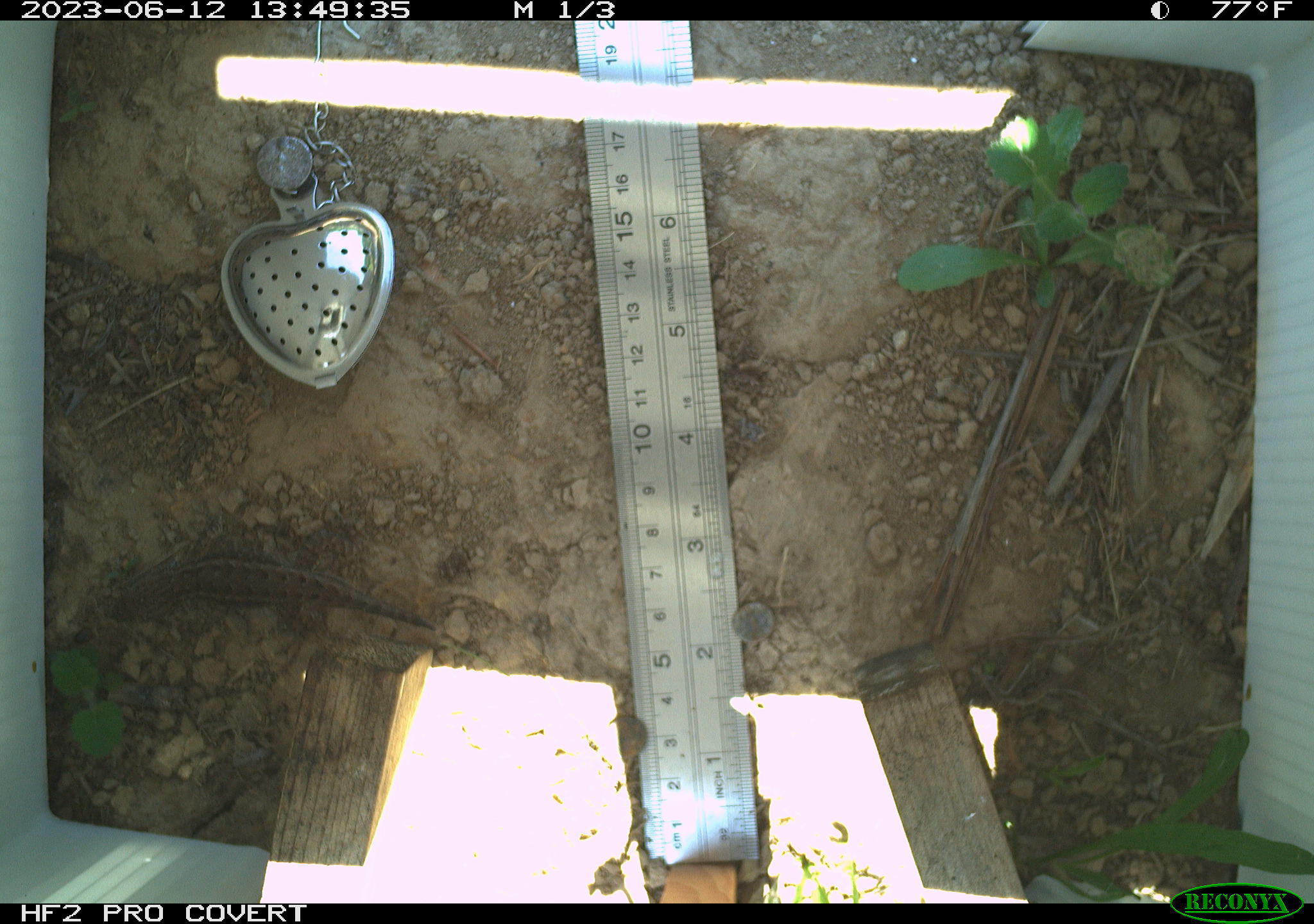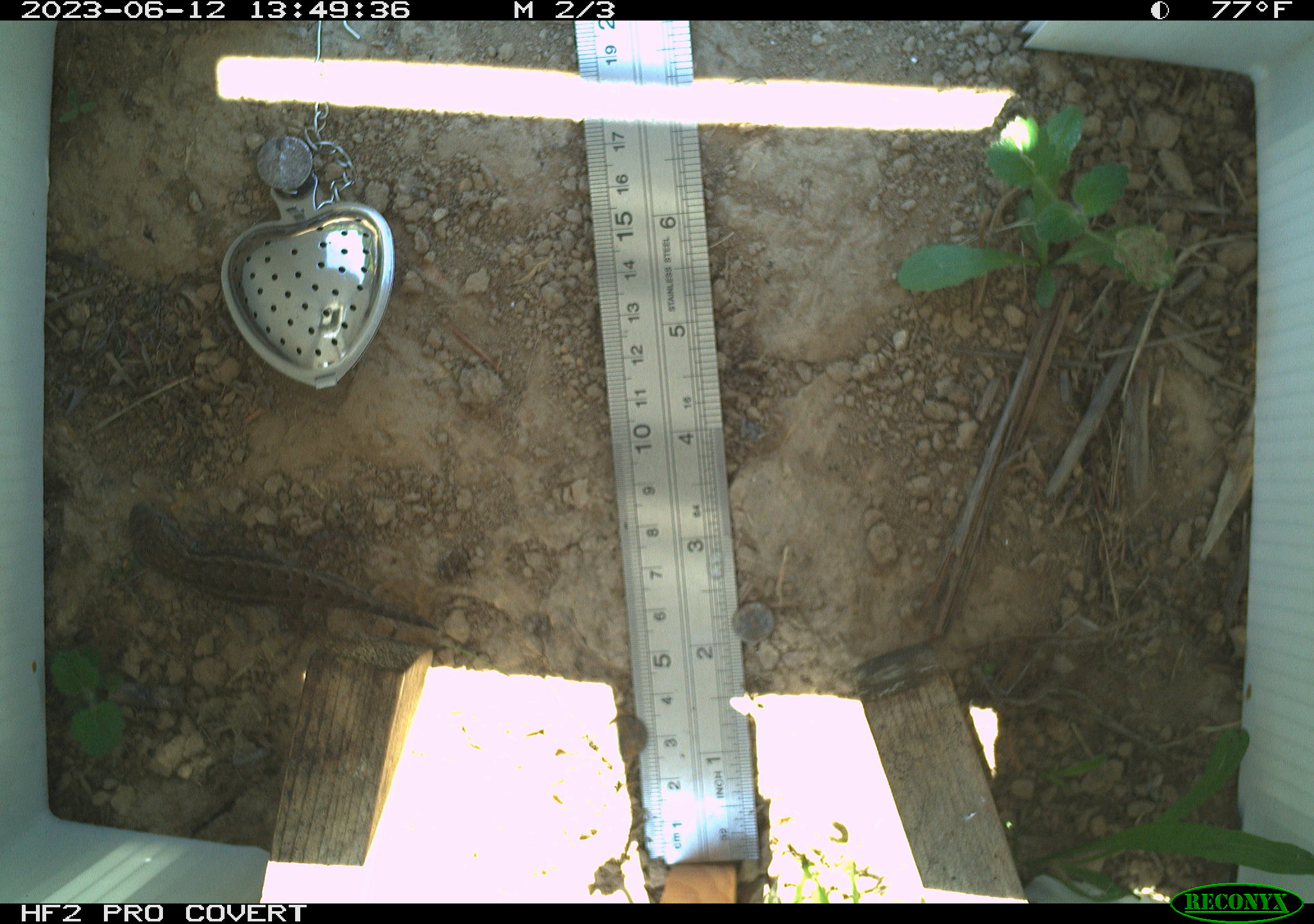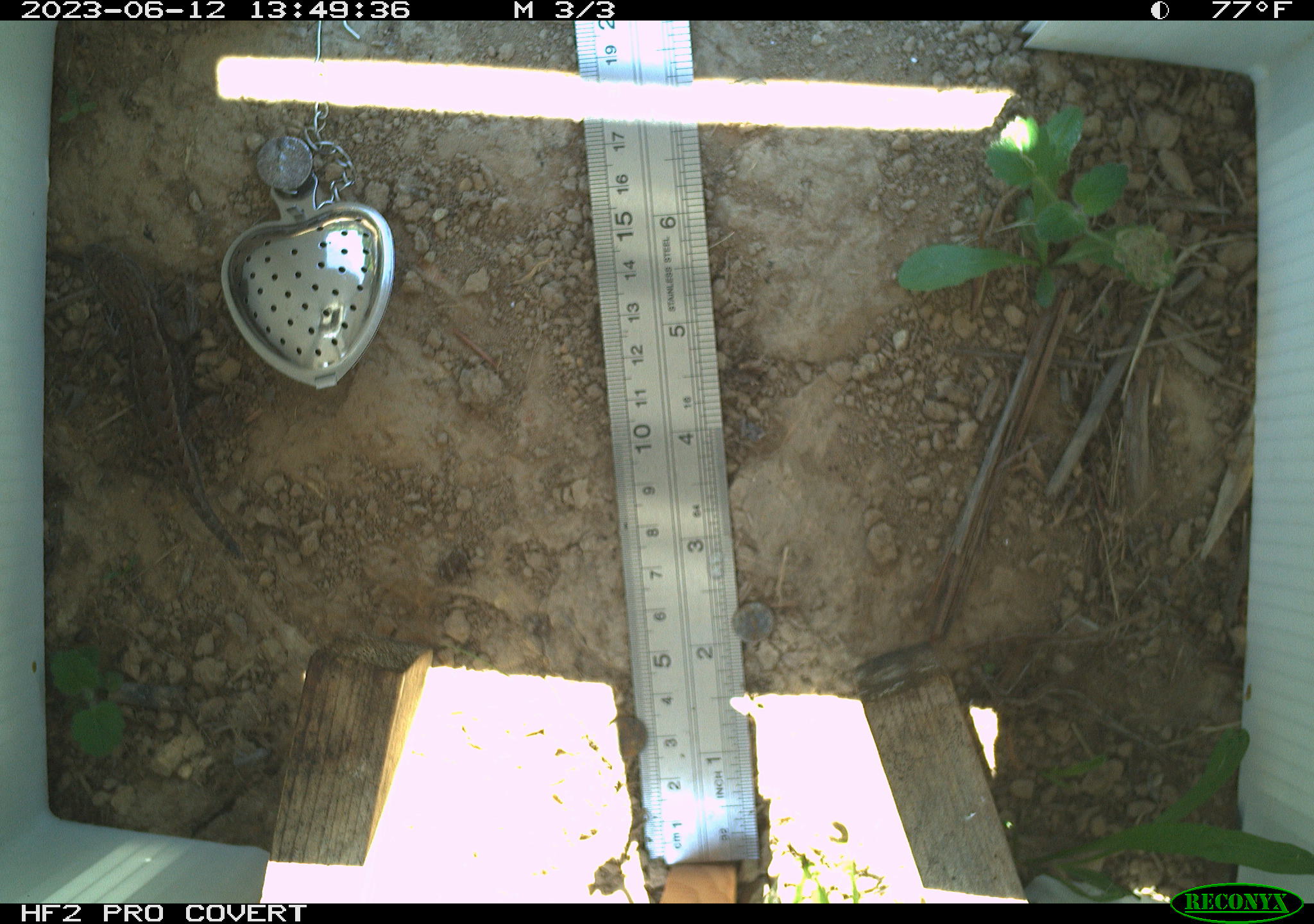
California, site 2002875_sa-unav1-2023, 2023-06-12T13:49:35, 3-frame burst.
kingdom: Animalia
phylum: Chordata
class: Reptilia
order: Squamata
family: Phrynosomatidae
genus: Sceloporus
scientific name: Sceloporus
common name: spiny lizards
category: sceloporus species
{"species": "sceloporus species (spiny lizards) (Sceloporus)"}